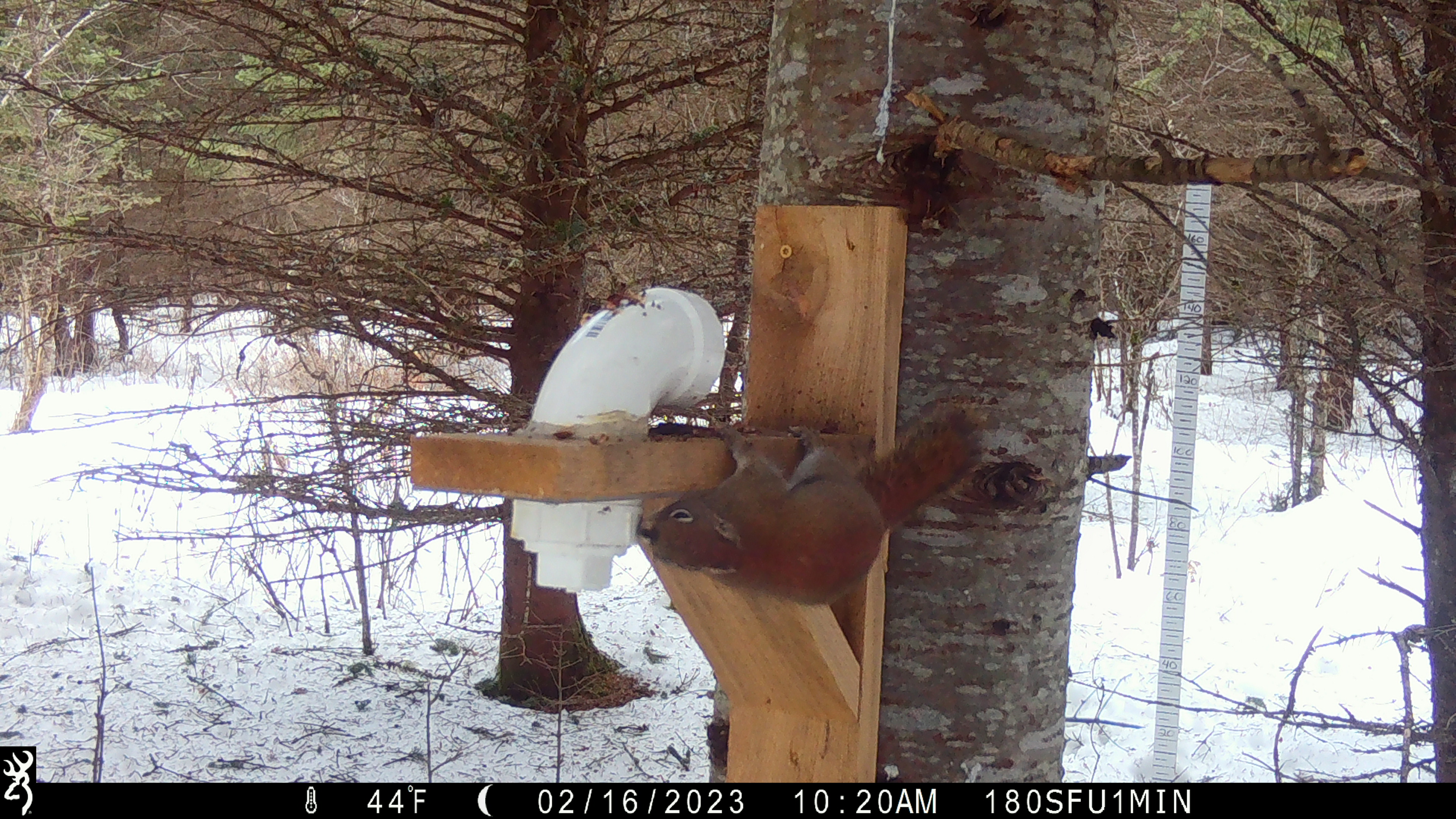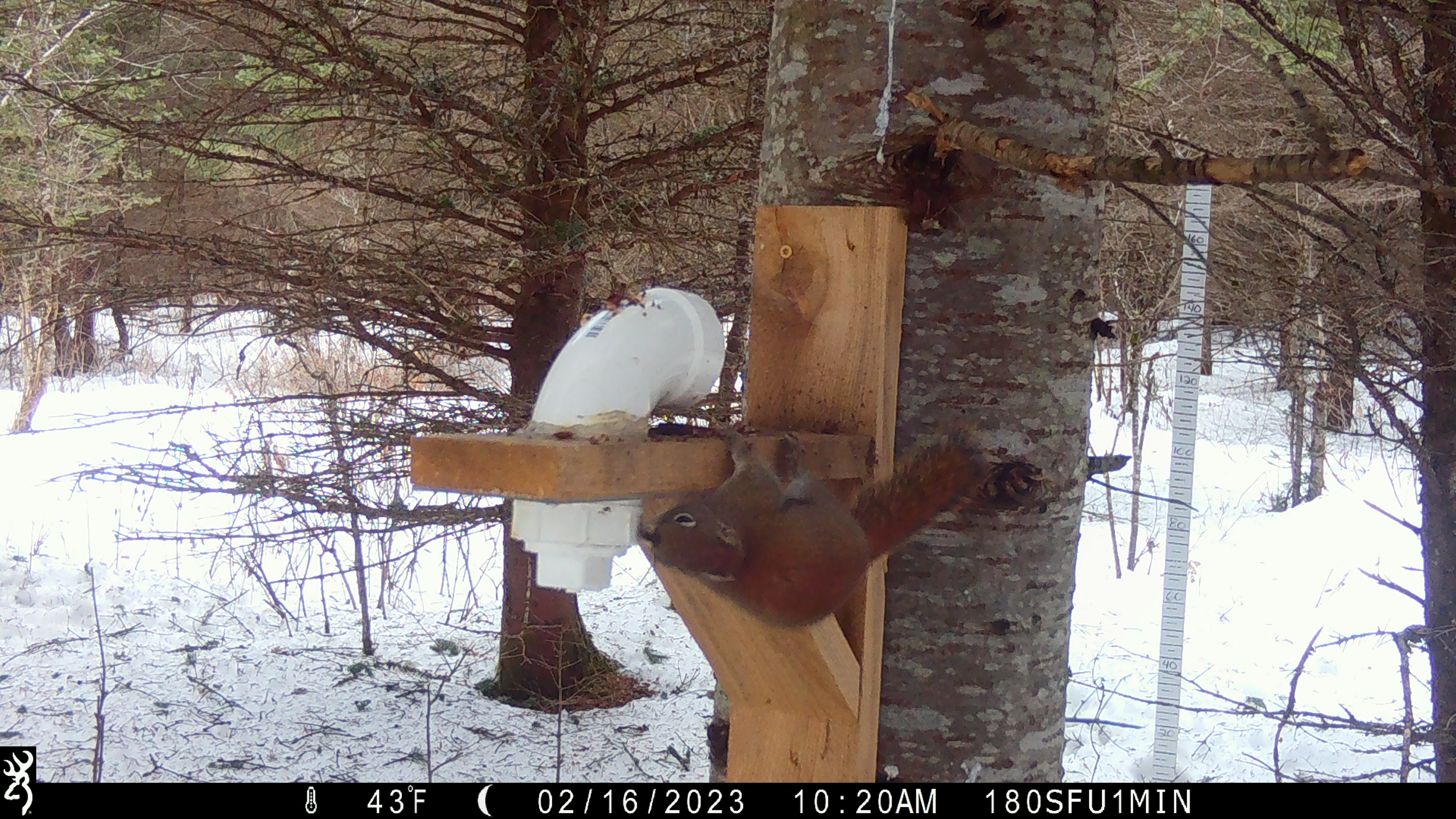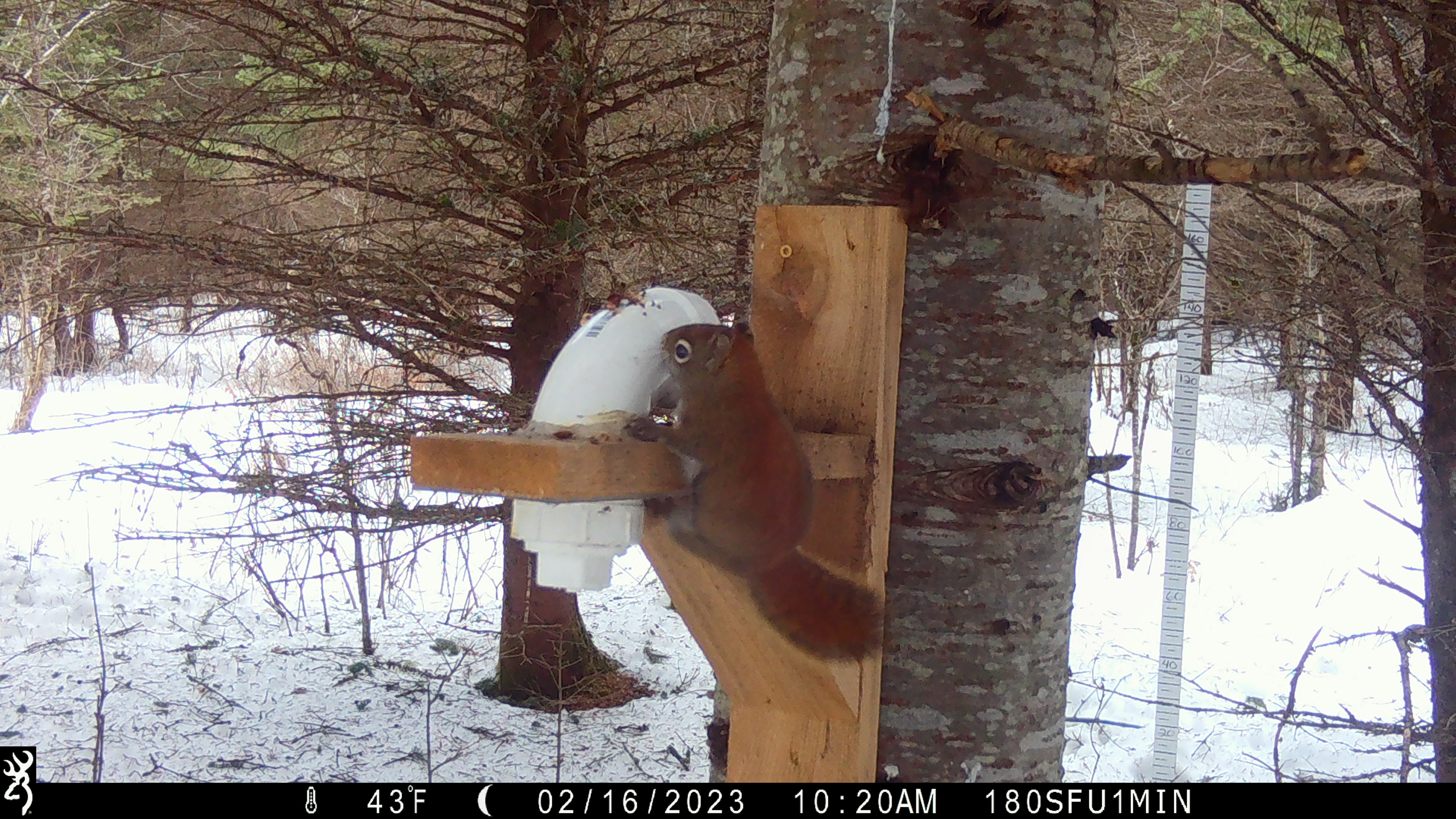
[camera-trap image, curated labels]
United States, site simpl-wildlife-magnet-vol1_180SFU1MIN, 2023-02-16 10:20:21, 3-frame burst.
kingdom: Animalia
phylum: Chordata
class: Mammalia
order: Rodentia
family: Sciuridae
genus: Tamiasciurus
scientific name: Tamiasciurus hudsonicus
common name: red squirrel